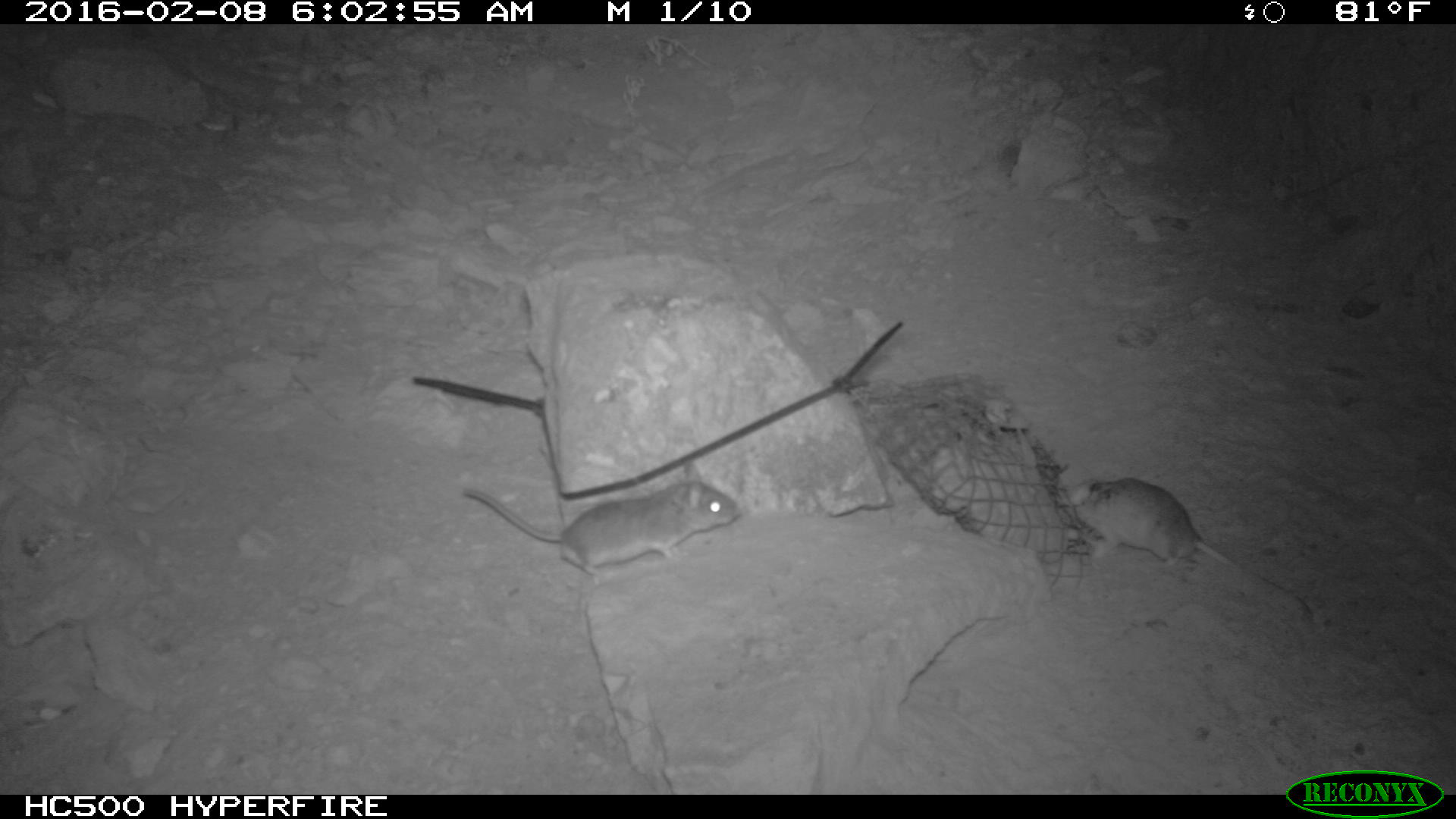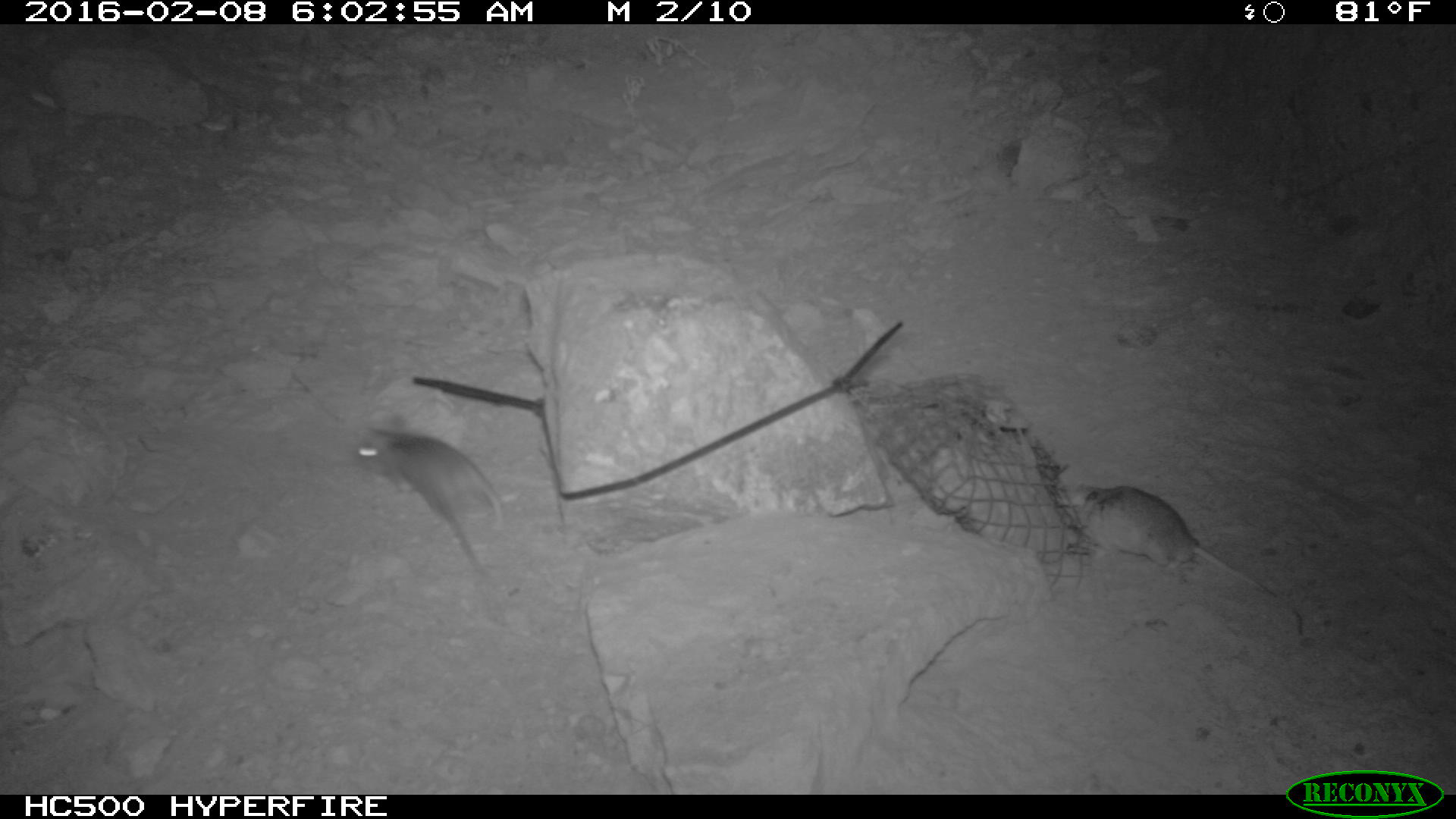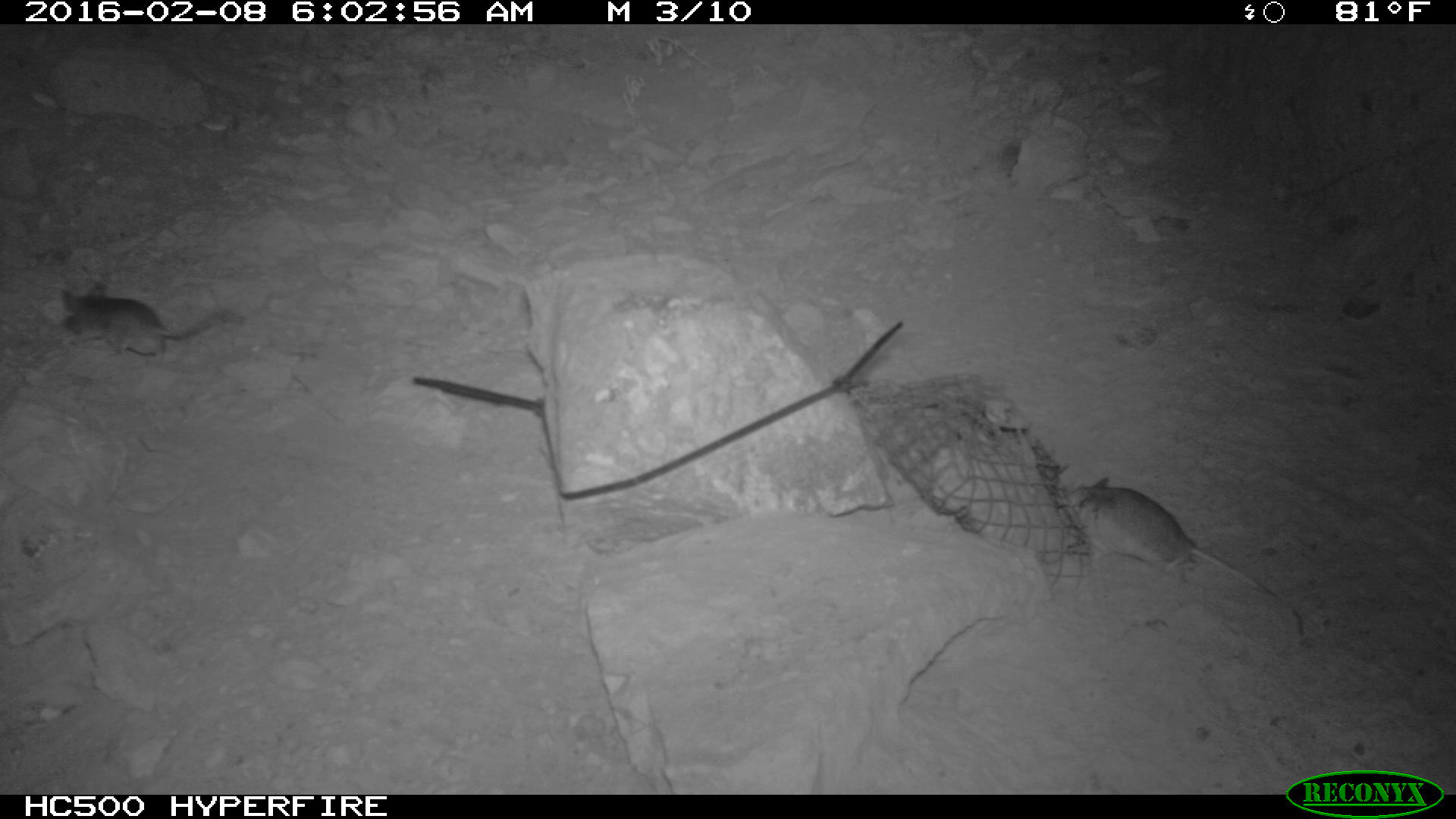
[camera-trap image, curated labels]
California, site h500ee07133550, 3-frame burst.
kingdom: Animalia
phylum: Chordata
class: Mammalia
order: Rodentia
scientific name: Rodentia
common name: rodent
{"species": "rodent (Rodentia)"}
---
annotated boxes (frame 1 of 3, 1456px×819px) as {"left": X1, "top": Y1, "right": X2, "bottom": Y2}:
rodent: {"left": 1061, "top": 472, "right": 1312, "bottom": 621}; {"left": 461, "top": 463, "right": 743, "bottom": 584}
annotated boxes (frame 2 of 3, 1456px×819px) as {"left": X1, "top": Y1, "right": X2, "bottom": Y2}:
rodent: {"left": 1064, "top": 486, "right": 1303, "bottom": 632}; {"left": 356, "top": 428, "right": 503, "bottom": 573}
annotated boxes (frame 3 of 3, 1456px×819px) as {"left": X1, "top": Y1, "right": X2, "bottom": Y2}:
rodent: {"left": 1060, "top": 478, "right": 1304, "bottom": 632}; {"left": 45, "top": 281, "right": 249, "bottom": 359}